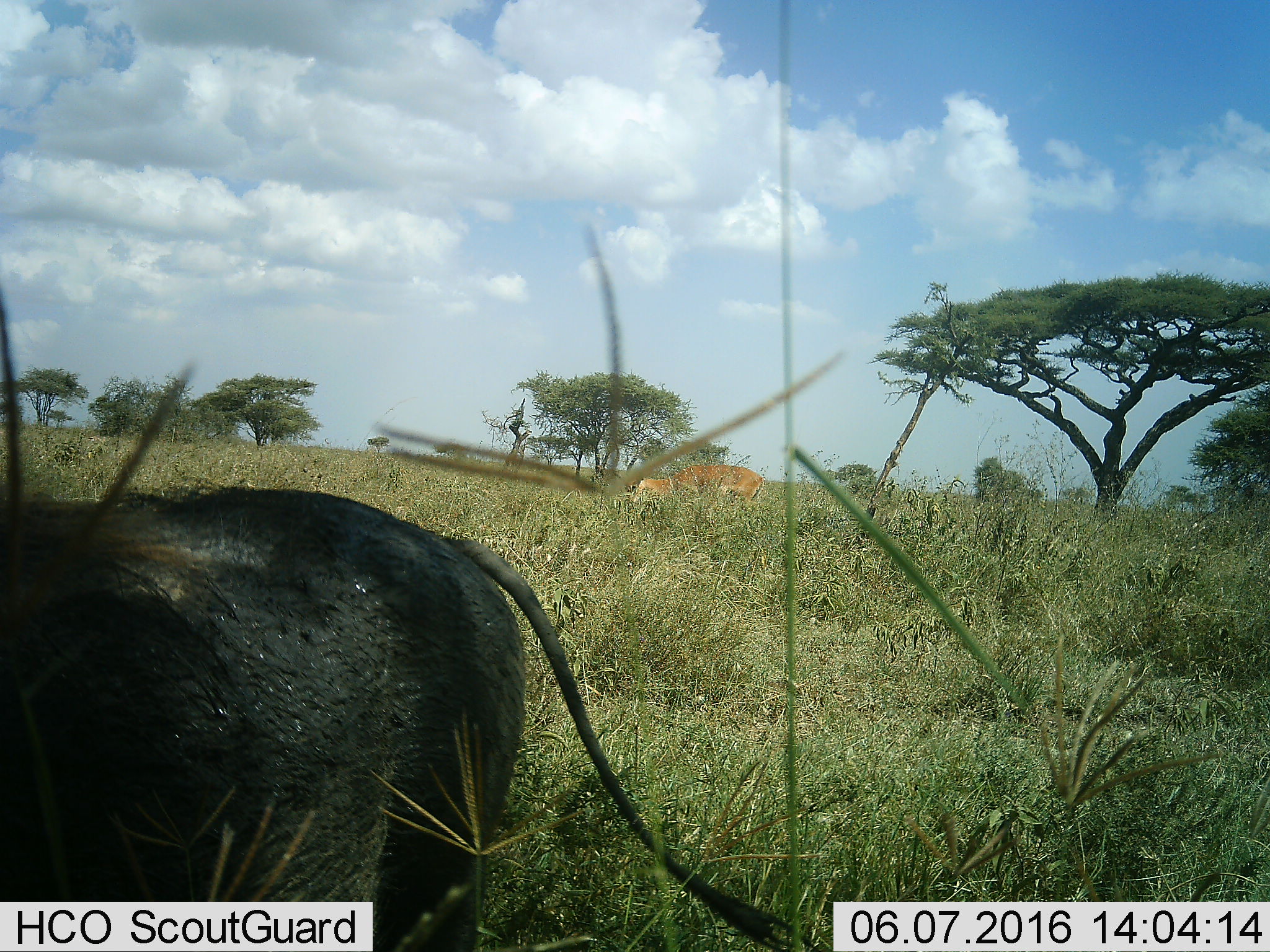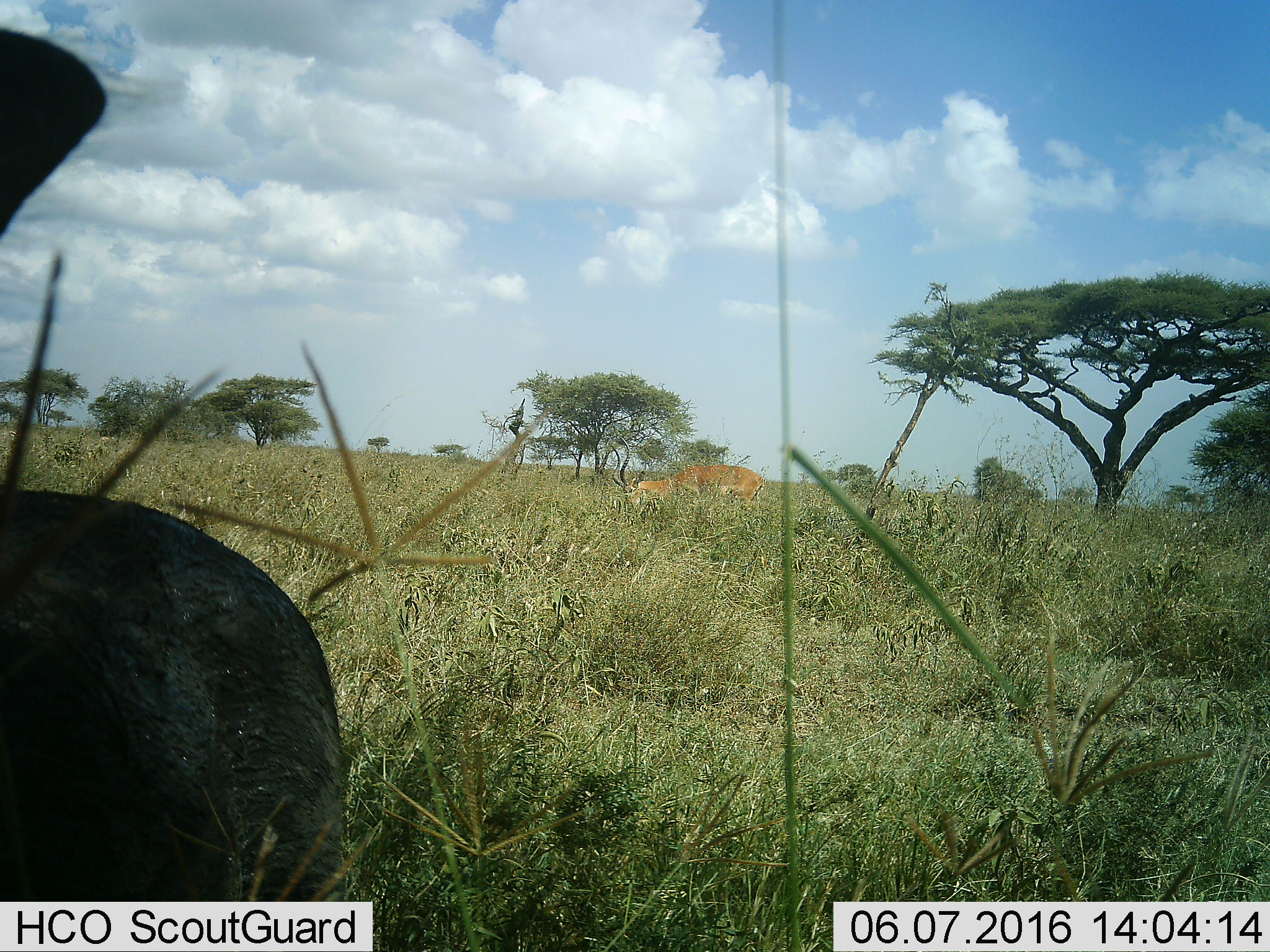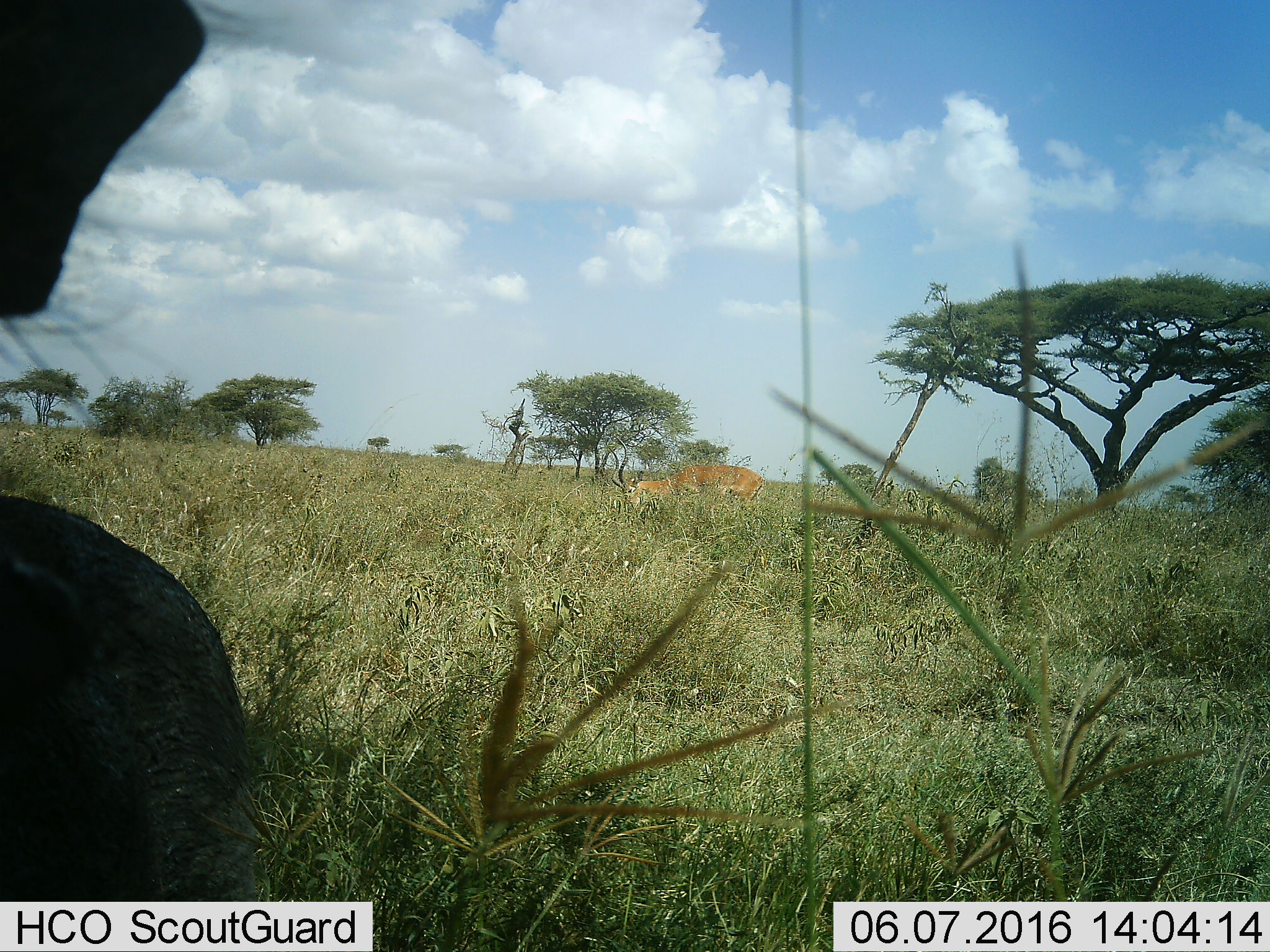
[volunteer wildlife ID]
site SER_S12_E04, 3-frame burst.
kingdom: Animalia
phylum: Chordata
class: Mammalia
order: Artiodactyla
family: Bovidae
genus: Aepyceros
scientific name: Aepyceros melampus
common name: impala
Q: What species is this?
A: Impala (Aepyceros melampus).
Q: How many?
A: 1.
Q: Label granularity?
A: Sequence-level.